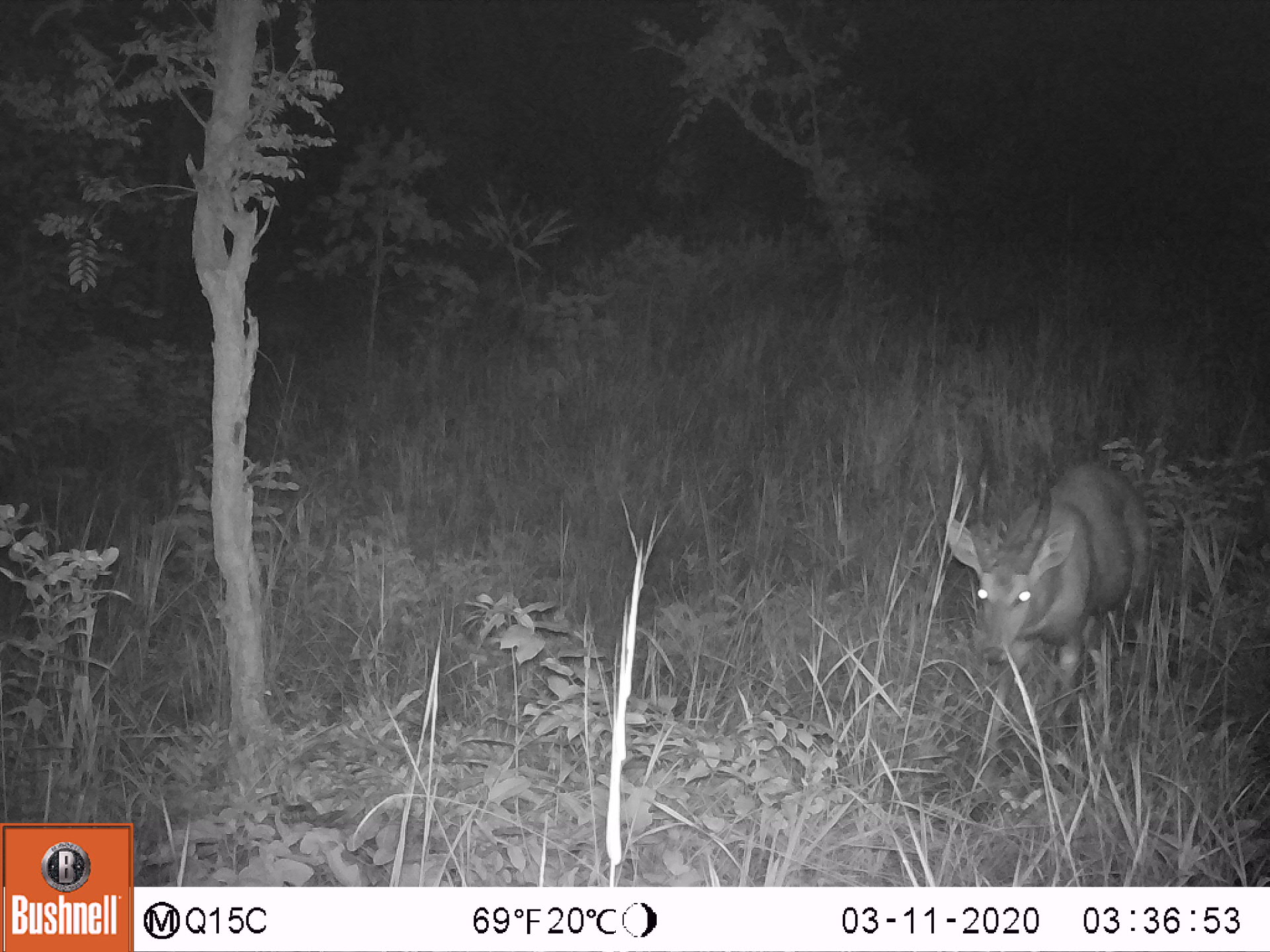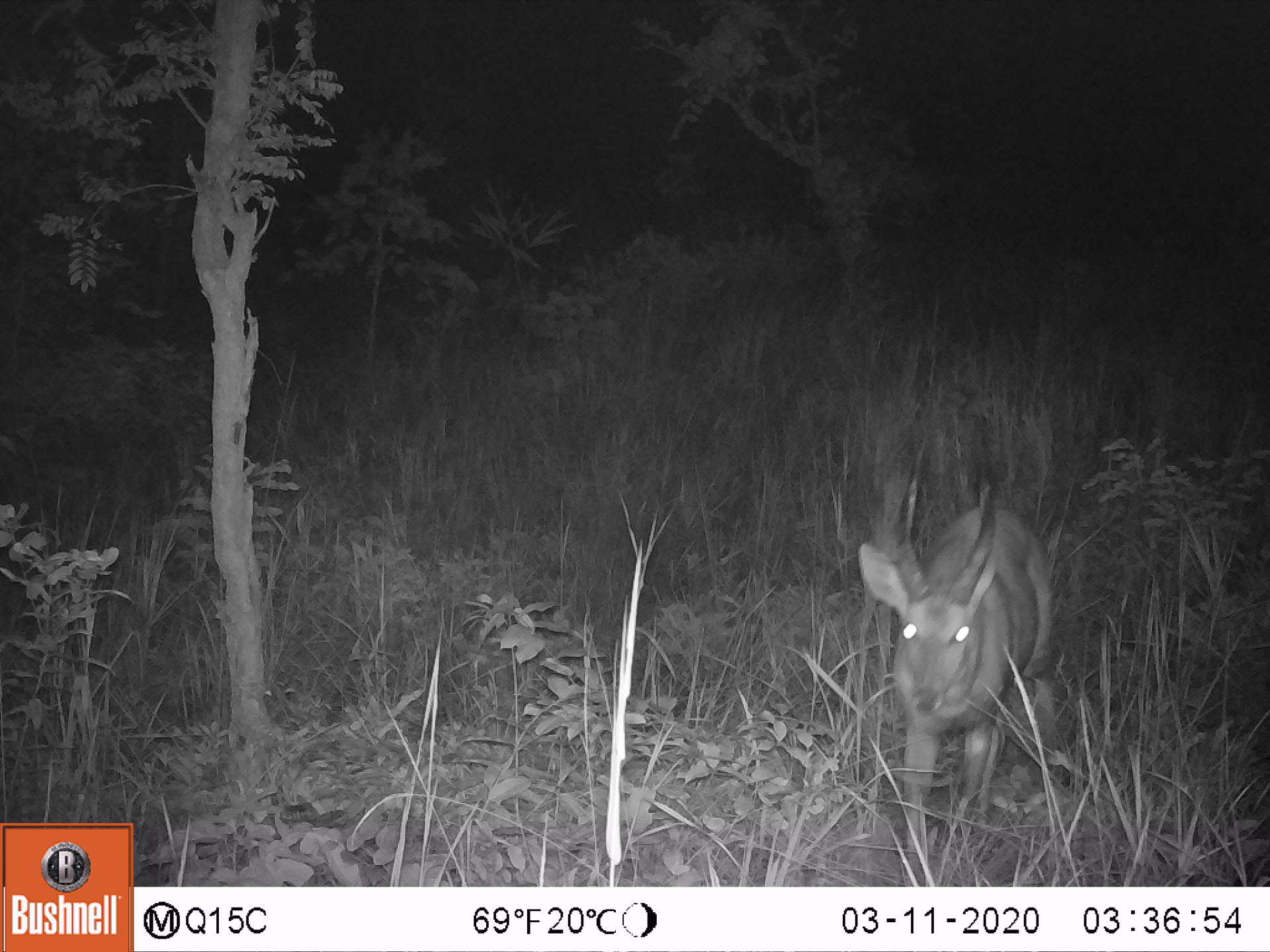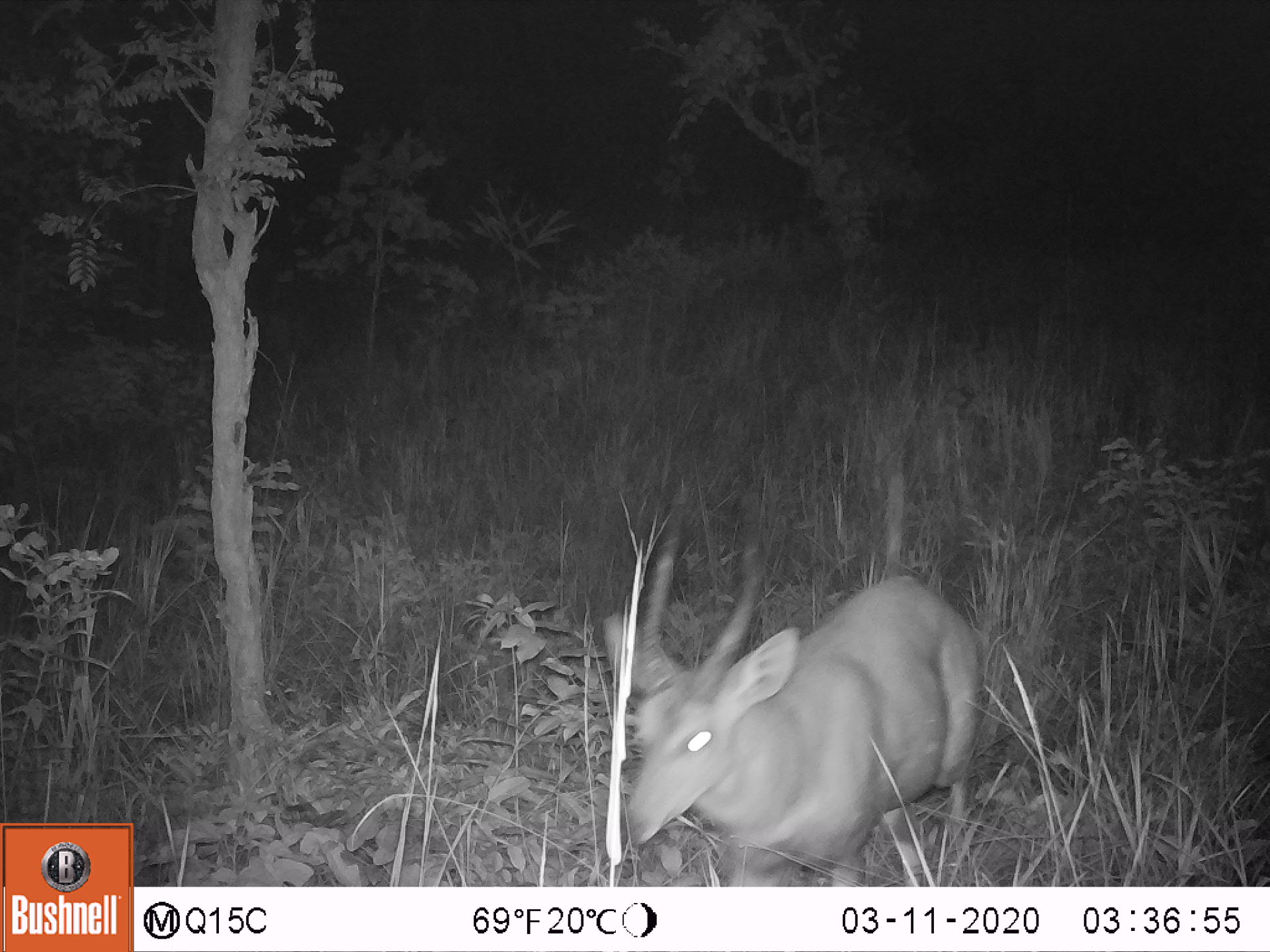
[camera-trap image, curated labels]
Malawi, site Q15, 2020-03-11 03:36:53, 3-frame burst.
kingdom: Animalia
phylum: Chordata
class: Mammalia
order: Artiodactyla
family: Bovidae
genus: Tragelaphus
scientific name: Tragelaphus sylvaticus sylvaticus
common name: cape bushbuck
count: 1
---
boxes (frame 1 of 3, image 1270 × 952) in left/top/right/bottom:
cape bushbuck: 939/413/1158/736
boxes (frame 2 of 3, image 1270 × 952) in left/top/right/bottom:
cape bushbuck: 849/396/1060/864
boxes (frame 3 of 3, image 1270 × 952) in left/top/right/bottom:
cape bushbuck: 590/472/989/882